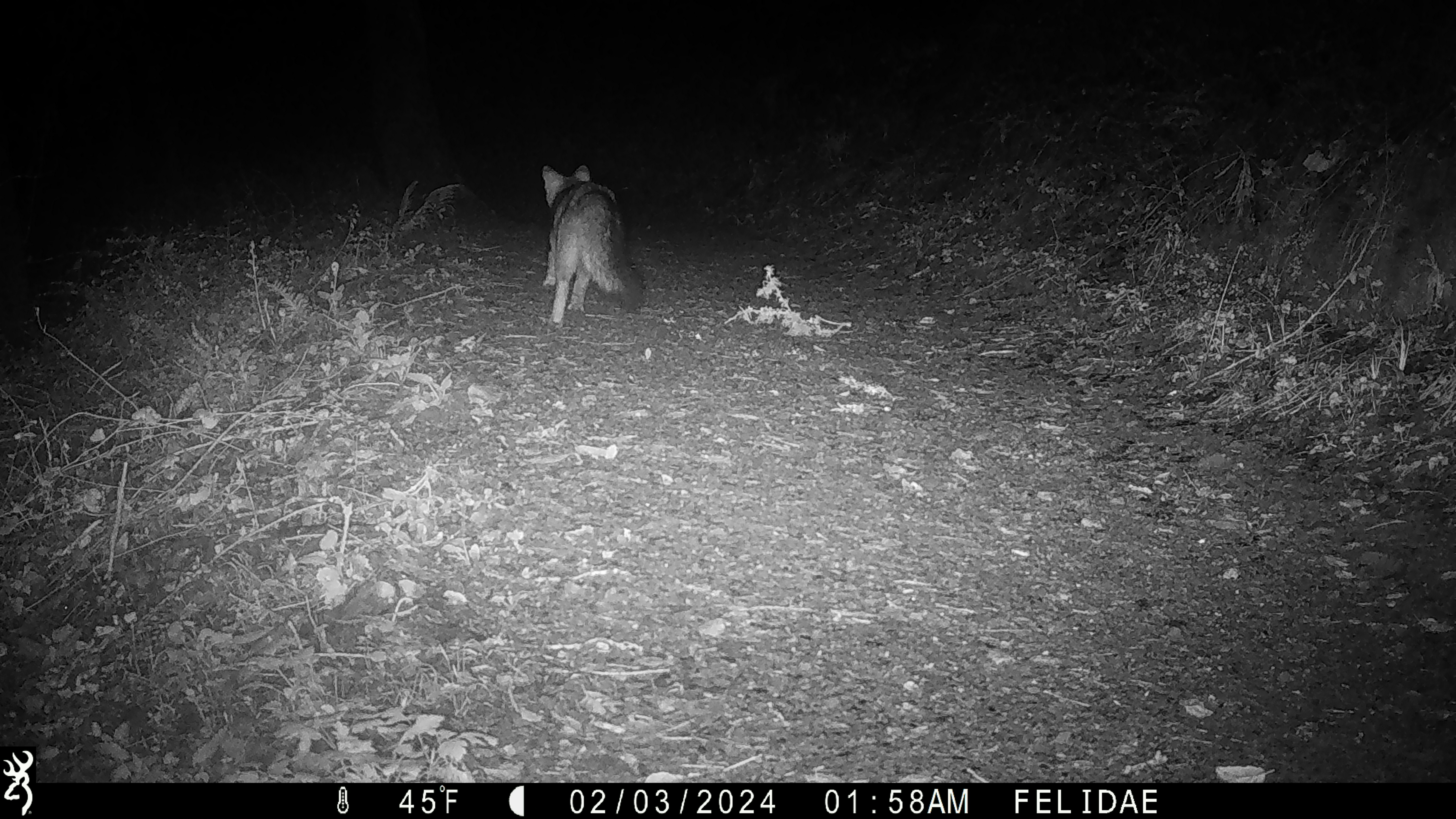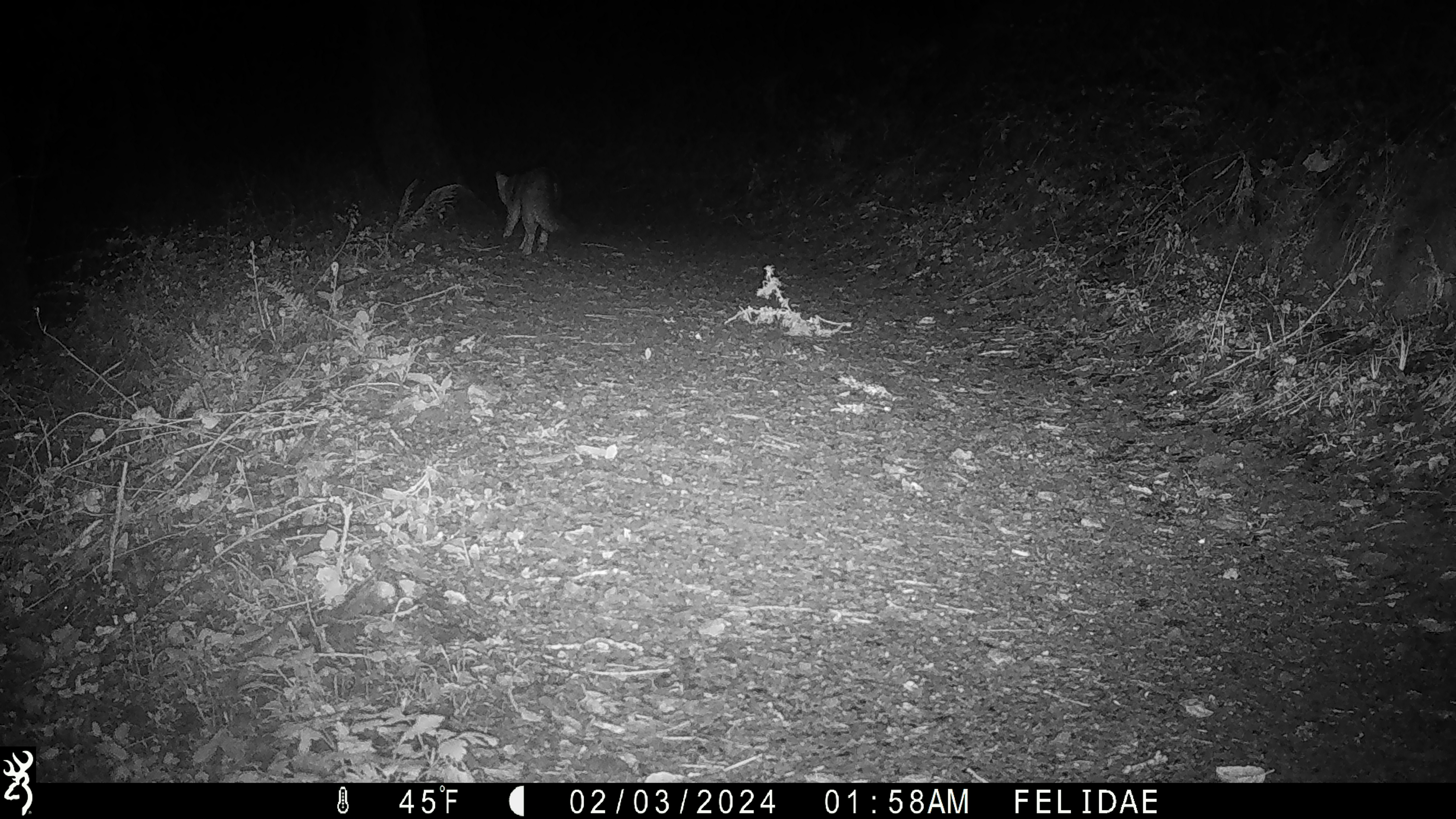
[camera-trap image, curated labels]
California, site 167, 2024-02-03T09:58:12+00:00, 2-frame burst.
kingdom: Animalia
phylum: Chordata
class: Mammalia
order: Carnivora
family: Canidae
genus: Urocyon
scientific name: Urocyon cinereoargenteus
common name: gray fox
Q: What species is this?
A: Gray fox (Urocyon cinereoargenteus).